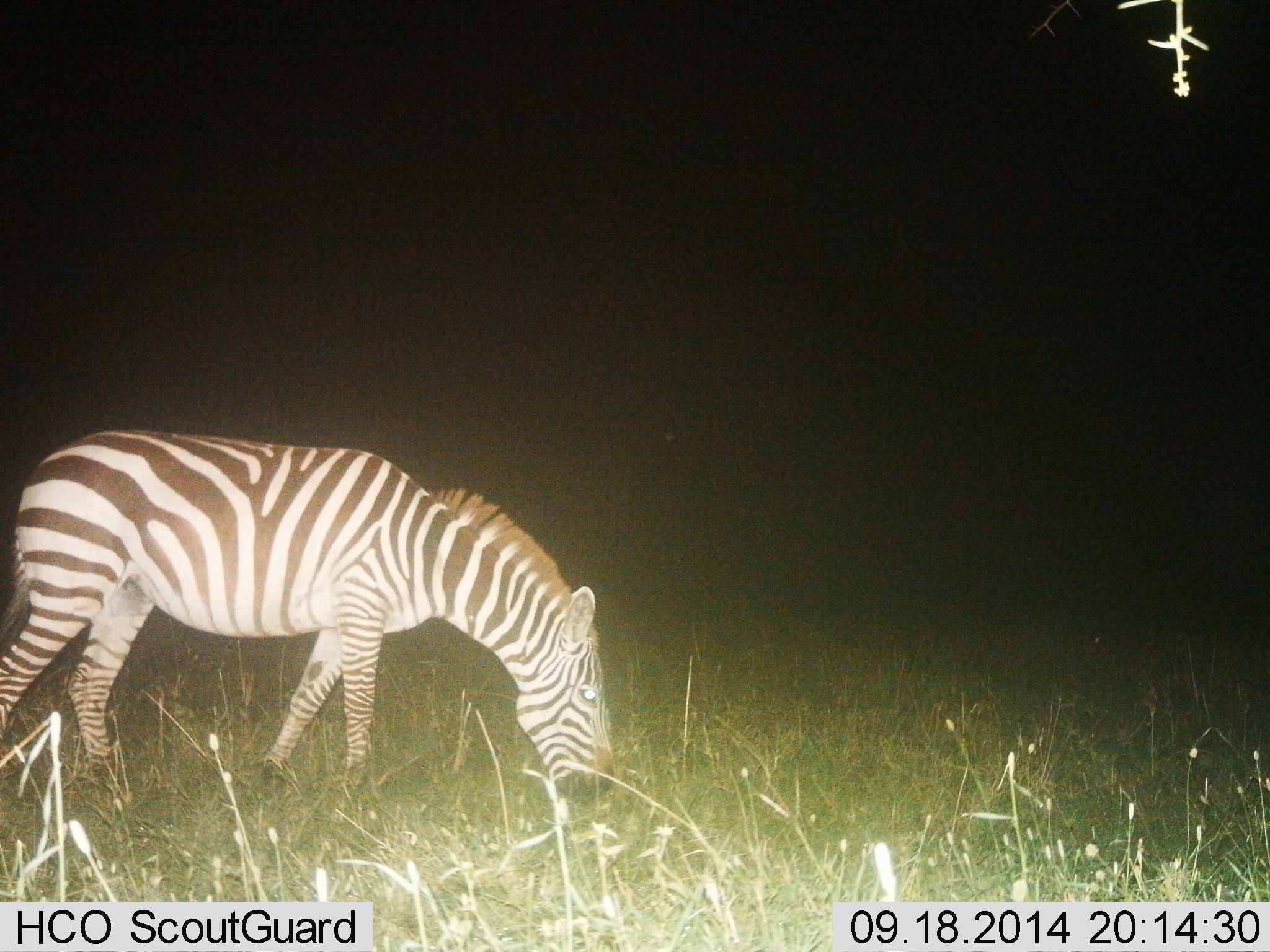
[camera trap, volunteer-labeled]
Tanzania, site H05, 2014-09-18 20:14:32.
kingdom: Animalia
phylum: Chordata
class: Mammalia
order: Perissodactyla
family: Equidae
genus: Equus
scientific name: Equus quagga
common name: plains zebra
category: zebra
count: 1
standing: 10%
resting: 0%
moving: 20%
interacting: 0%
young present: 0%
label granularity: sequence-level